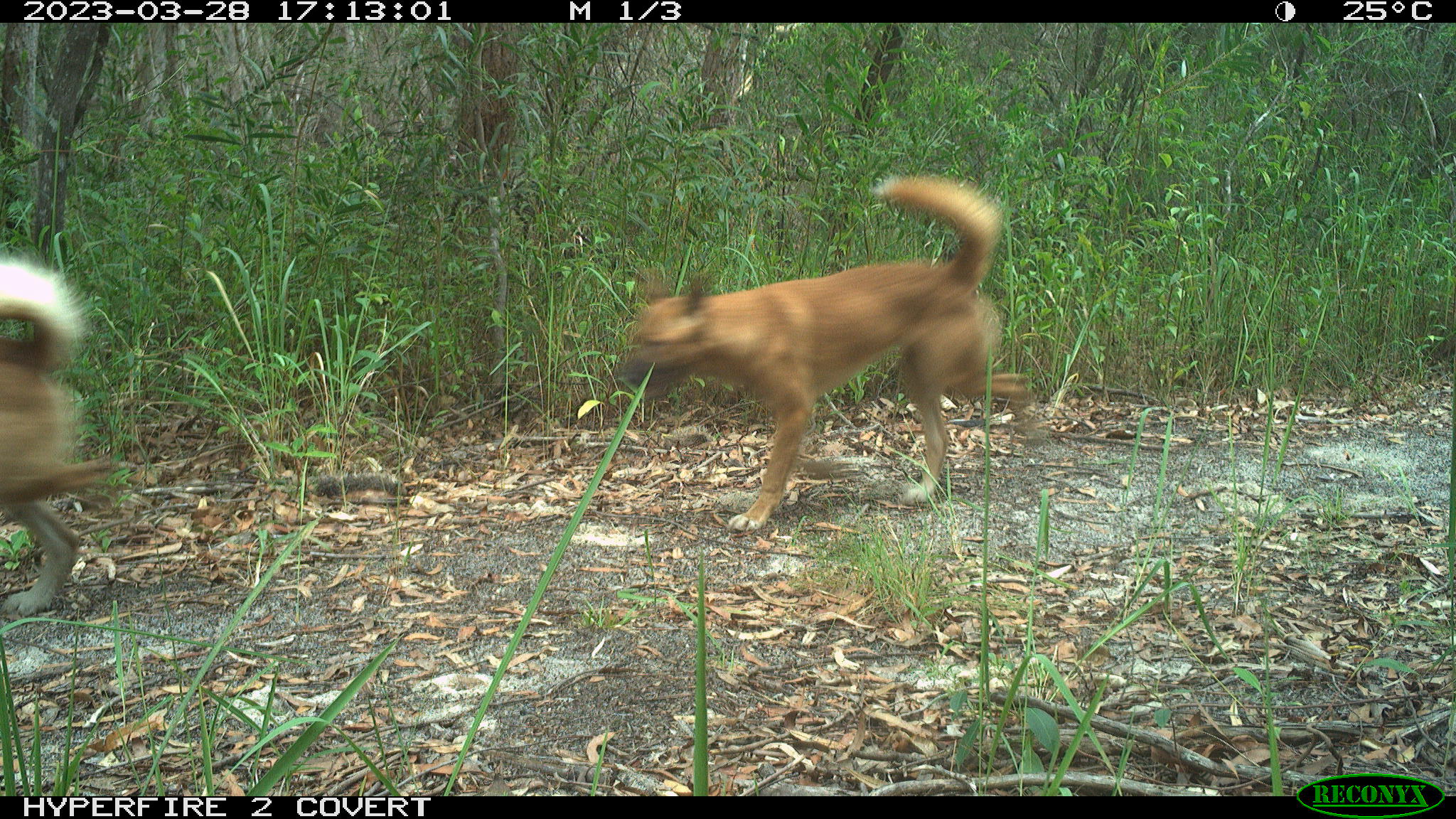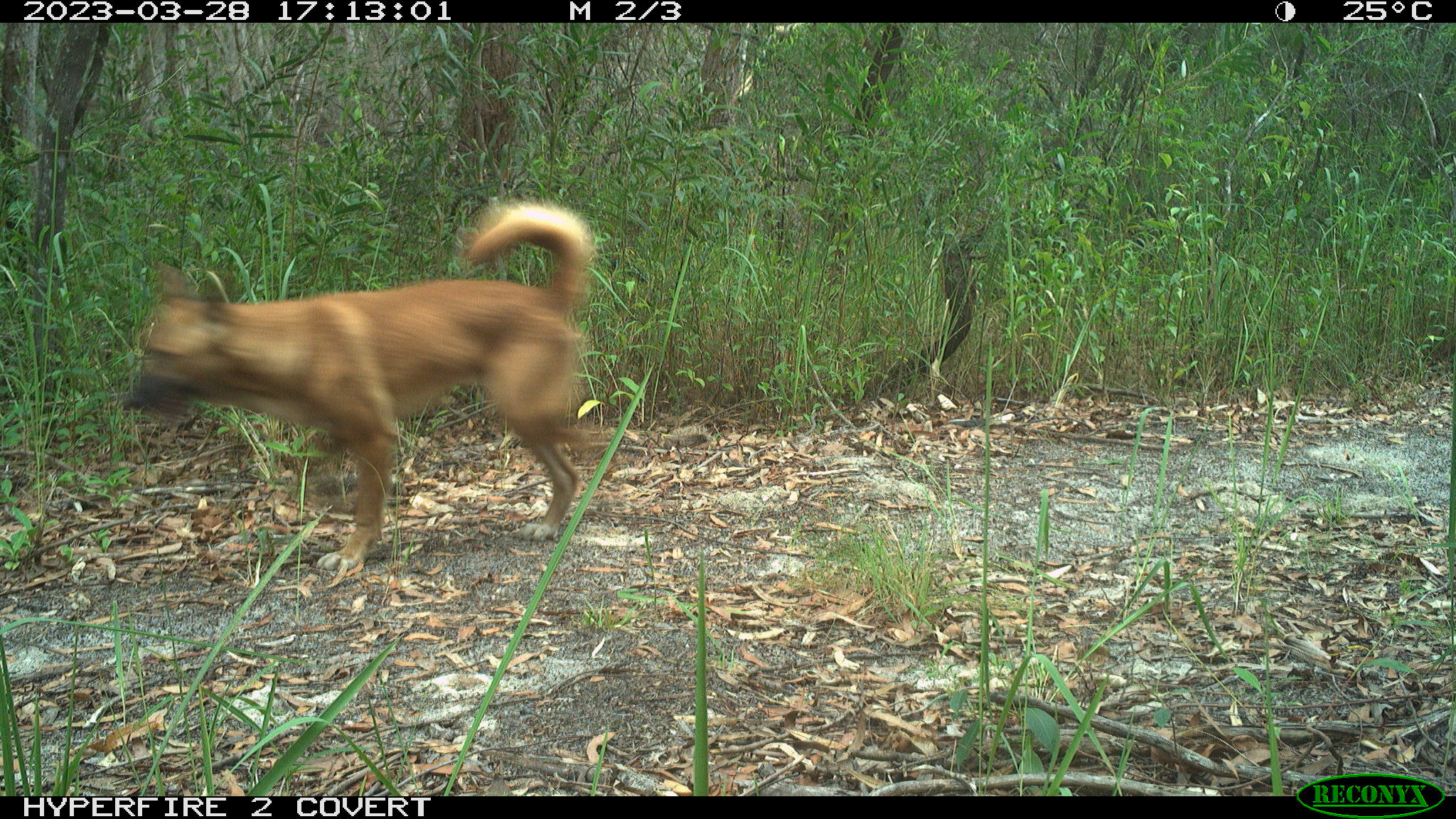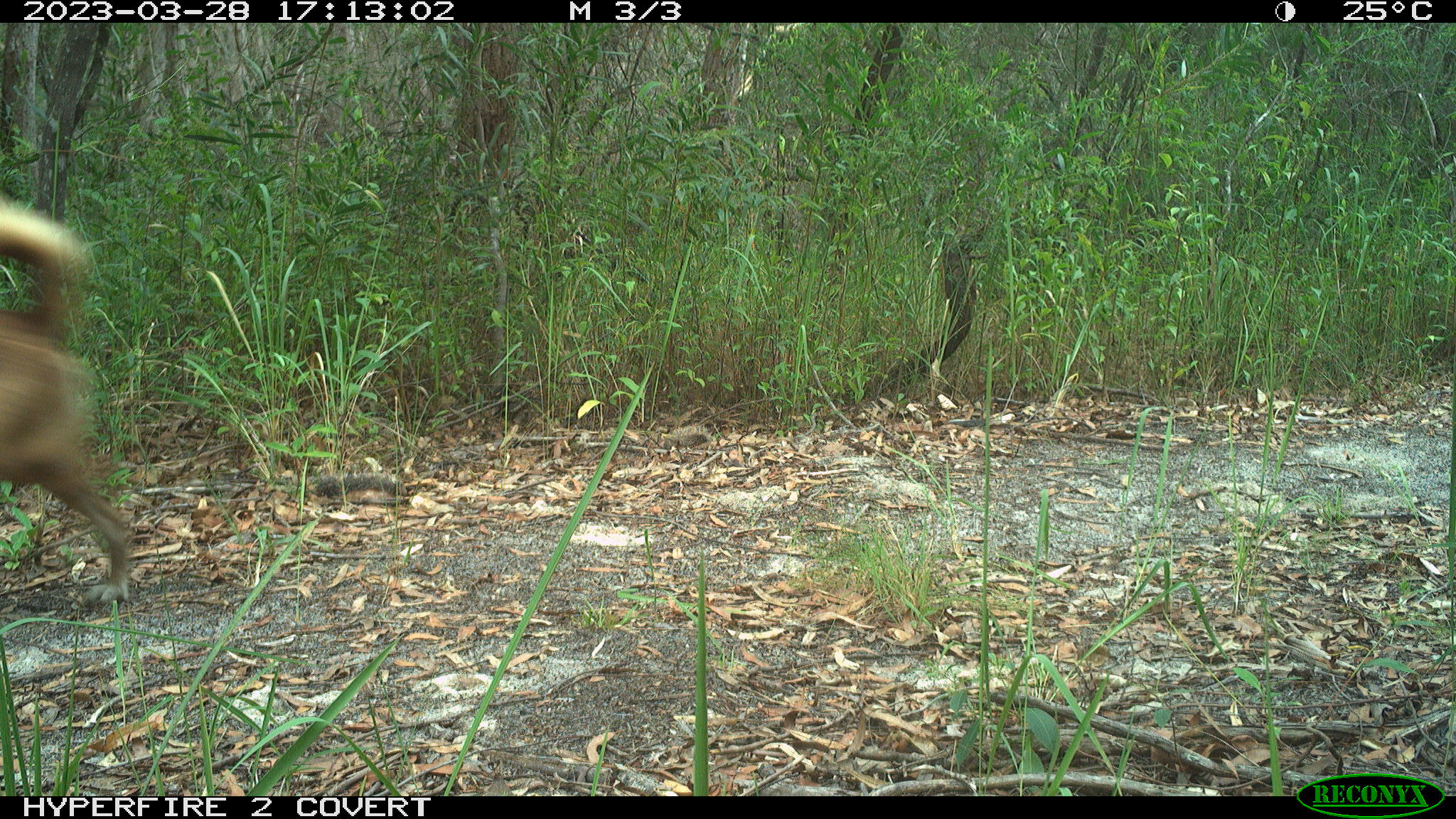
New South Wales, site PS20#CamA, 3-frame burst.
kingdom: Animalia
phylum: Chordata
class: Mammalia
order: Carnivora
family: Canidae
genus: Canis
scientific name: Canis familiaris dingo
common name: dingo